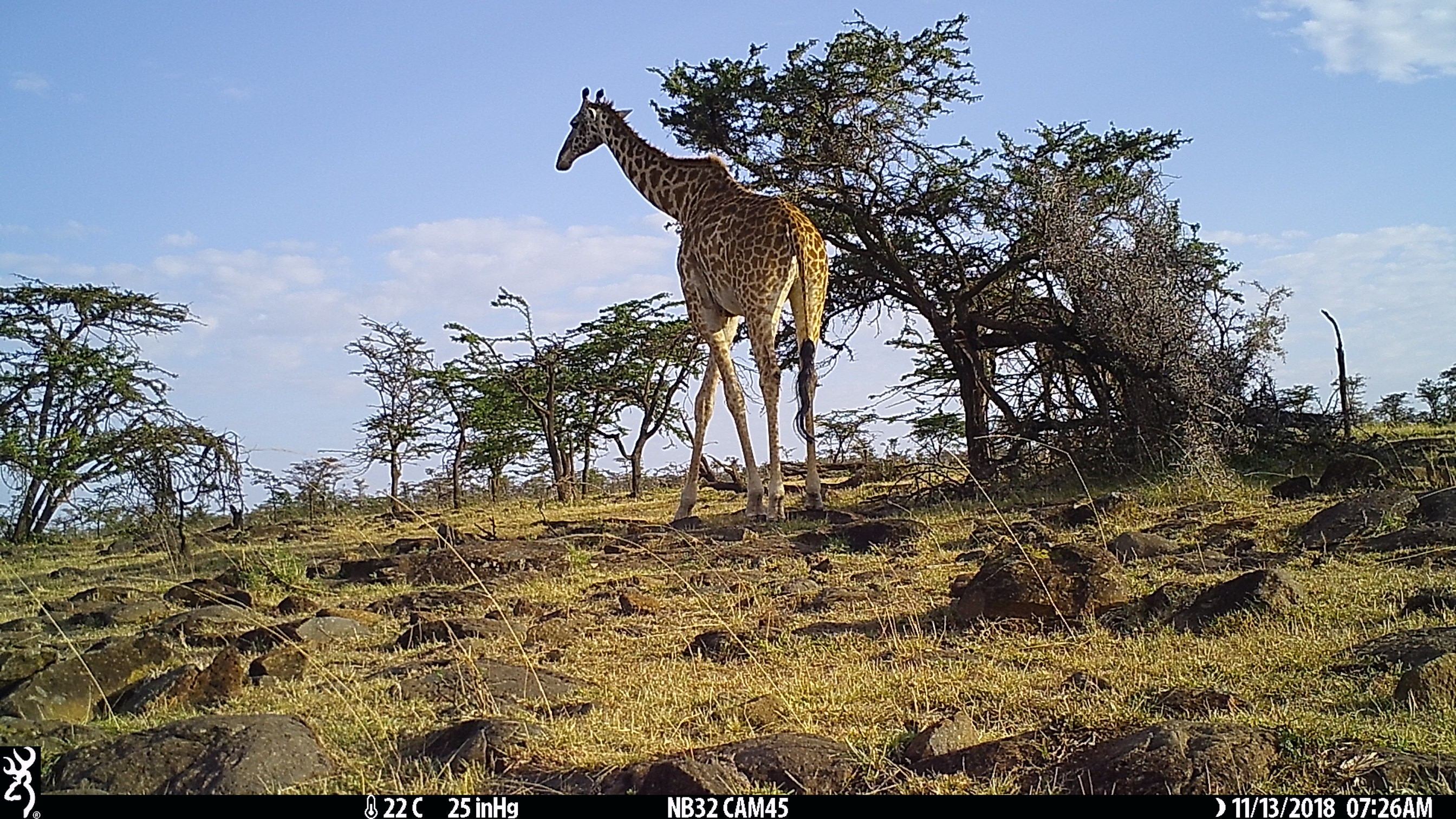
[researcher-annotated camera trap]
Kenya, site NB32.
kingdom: Animalia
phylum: Chordata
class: Mammalia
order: Artiodactyla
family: Giraffidae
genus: Giraffa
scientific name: Giraffa camelopardalis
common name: northern giraffe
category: giraffe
Giraffe (northern giraffe) (Giraffa camelopardalis).